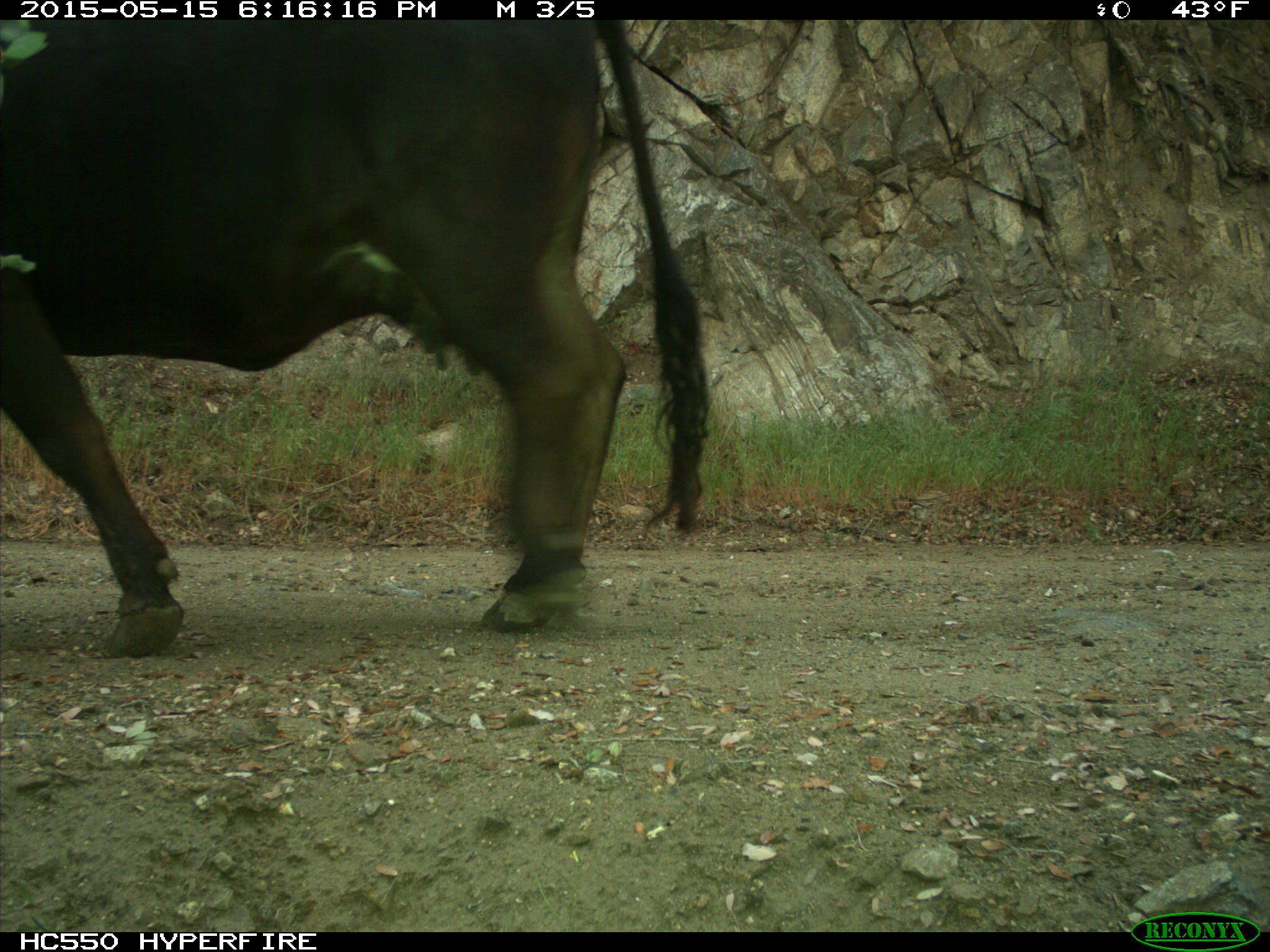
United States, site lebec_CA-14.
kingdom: Animalia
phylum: Chordata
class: Mammalia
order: Artiodactyla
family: Bovidae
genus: Bos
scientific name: Bos taurus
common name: domestic cow